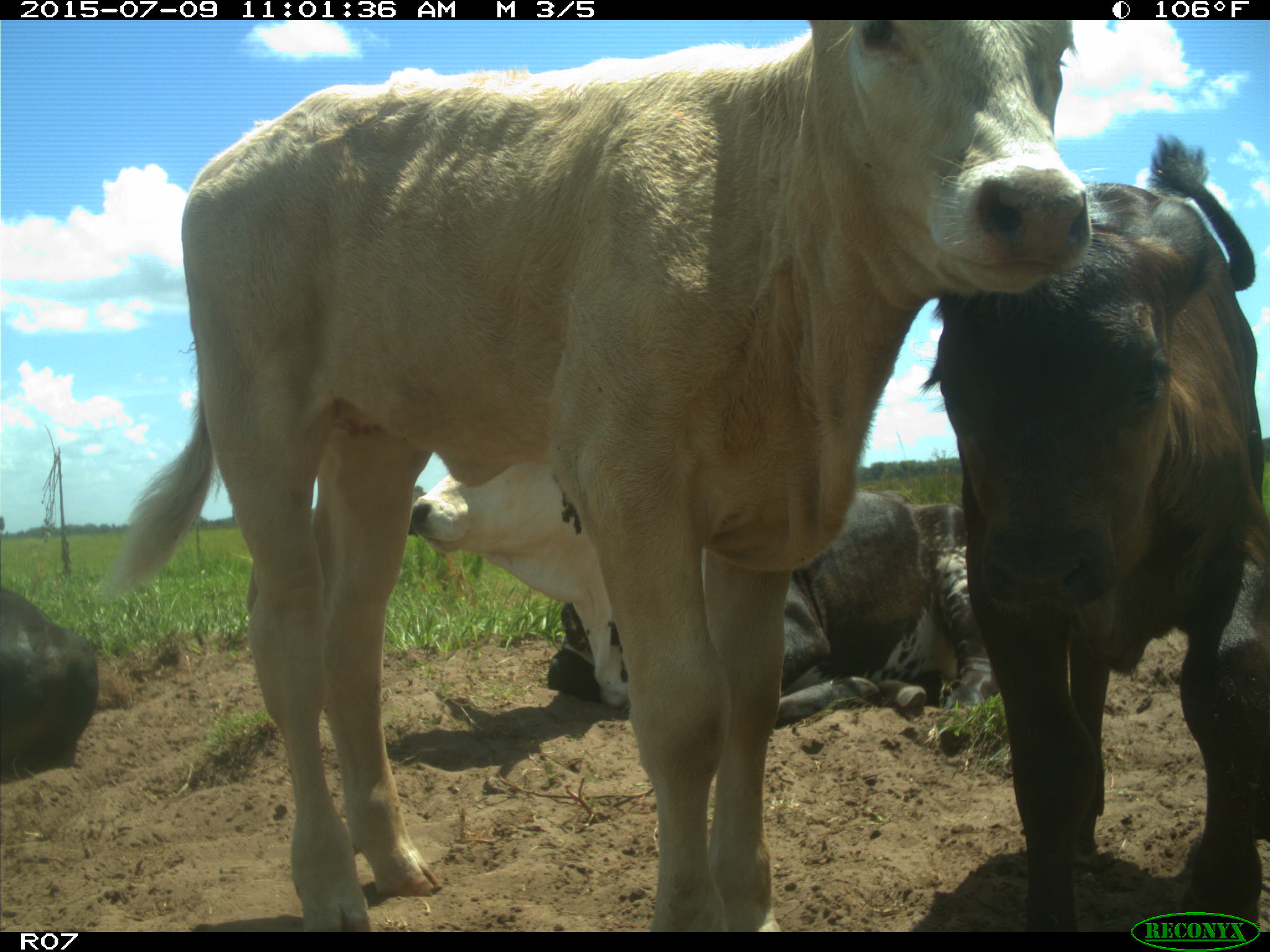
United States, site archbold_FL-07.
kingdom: Animalia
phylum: Chordata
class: Mammalia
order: Artiodactyla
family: Bovidae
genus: Bos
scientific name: Bos taurus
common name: domestic cow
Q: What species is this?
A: Bos taurus (domestic cow).